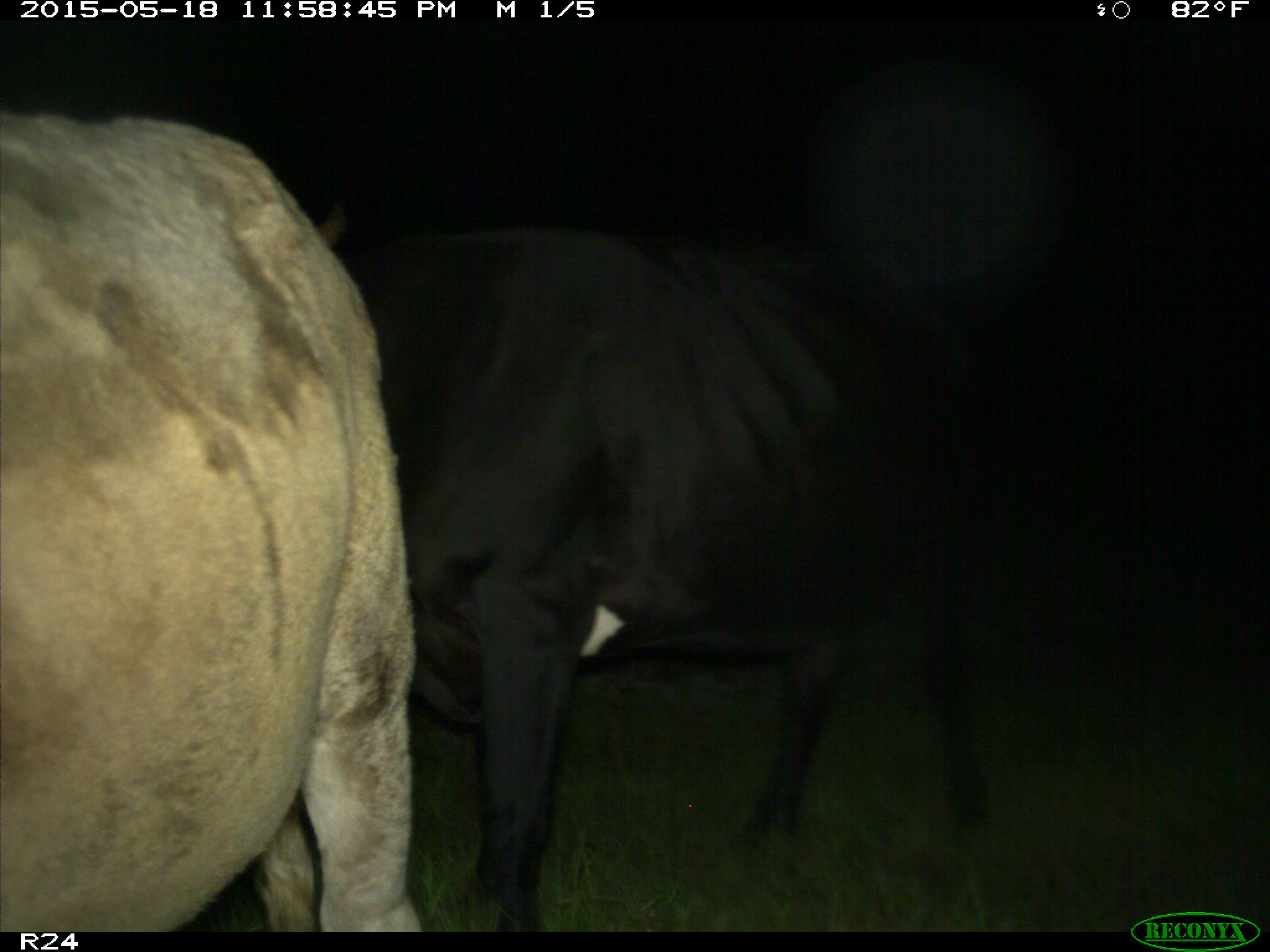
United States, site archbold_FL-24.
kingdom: Animalia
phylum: Chordata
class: Mammalia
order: Artiodactyla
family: Cervidae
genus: Odocoileus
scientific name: Odocoileus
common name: deer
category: unidentified deer